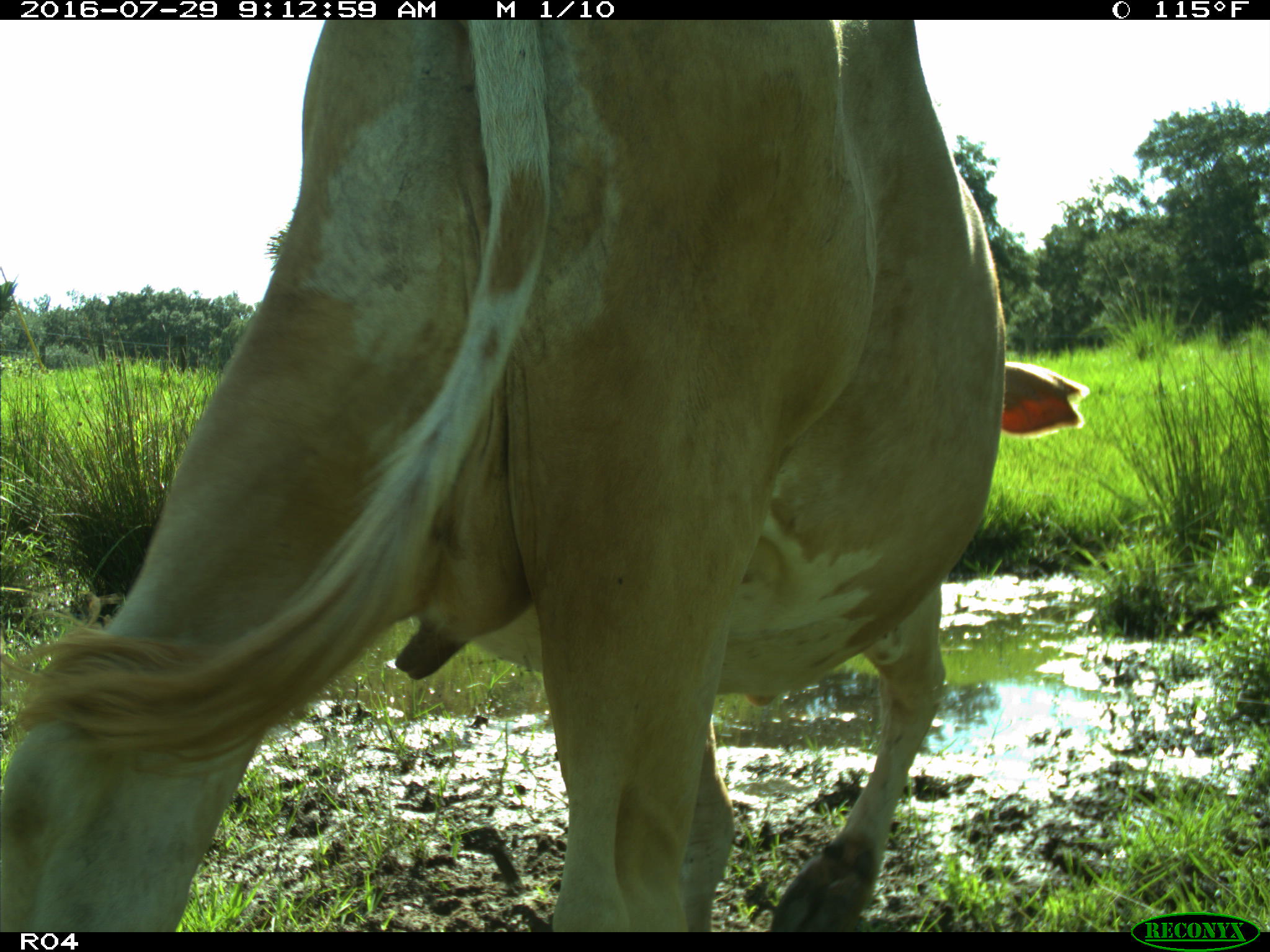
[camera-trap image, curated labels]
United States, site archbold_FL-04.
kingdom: Animalia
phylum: Chordata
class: Mammalia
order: Artiodactyla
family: Bovidae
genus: Bos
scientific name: Bos taurus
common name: domestic cow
Bos taurus (domestic cow).